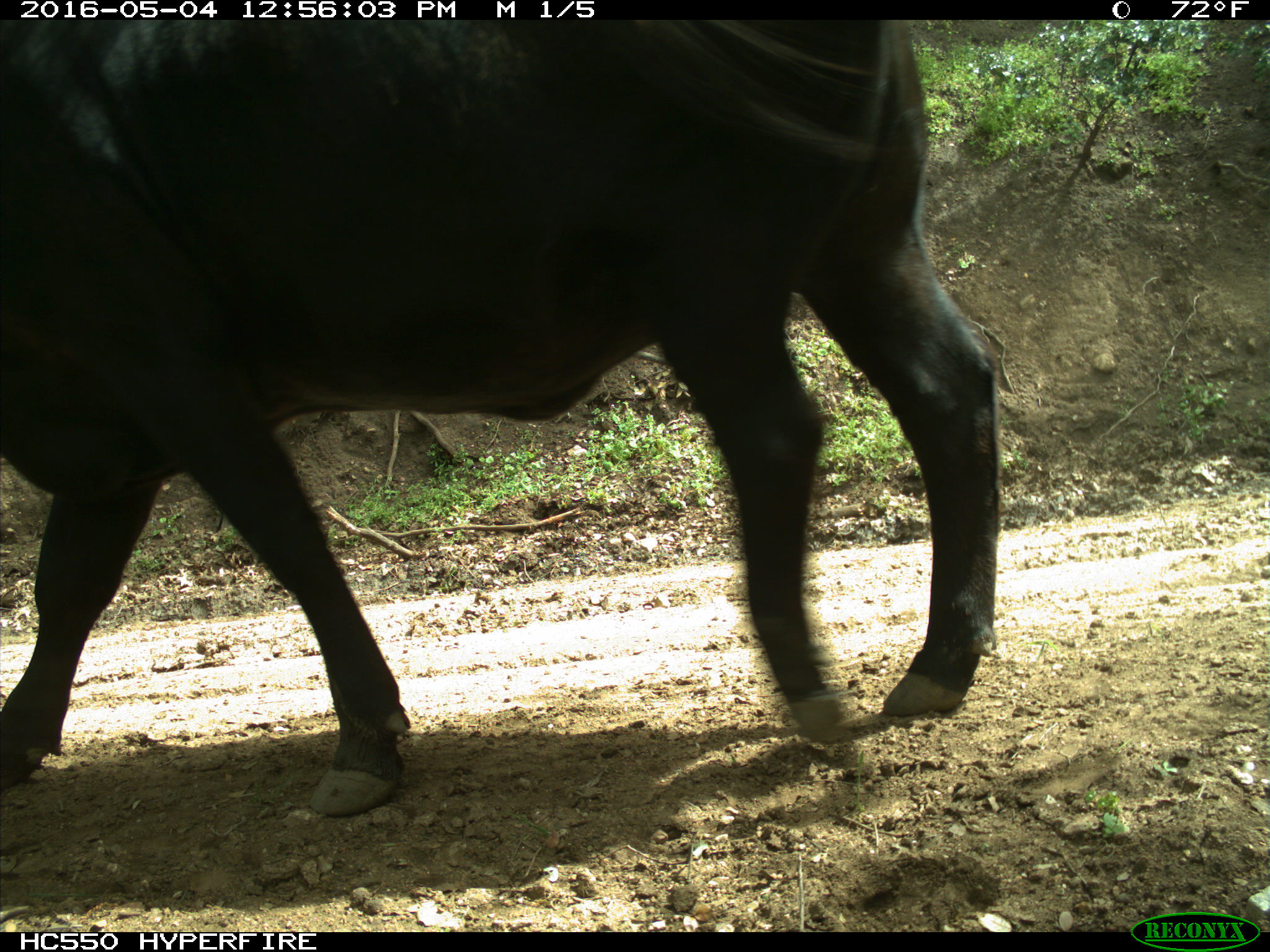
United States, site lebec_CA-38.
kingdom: Animalia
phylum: Chordata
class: Mammalia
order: Artiodactyla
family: Bovidae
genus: Bos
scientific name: Bos taurus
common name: domestic cow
Bos taurus (domestic cow).